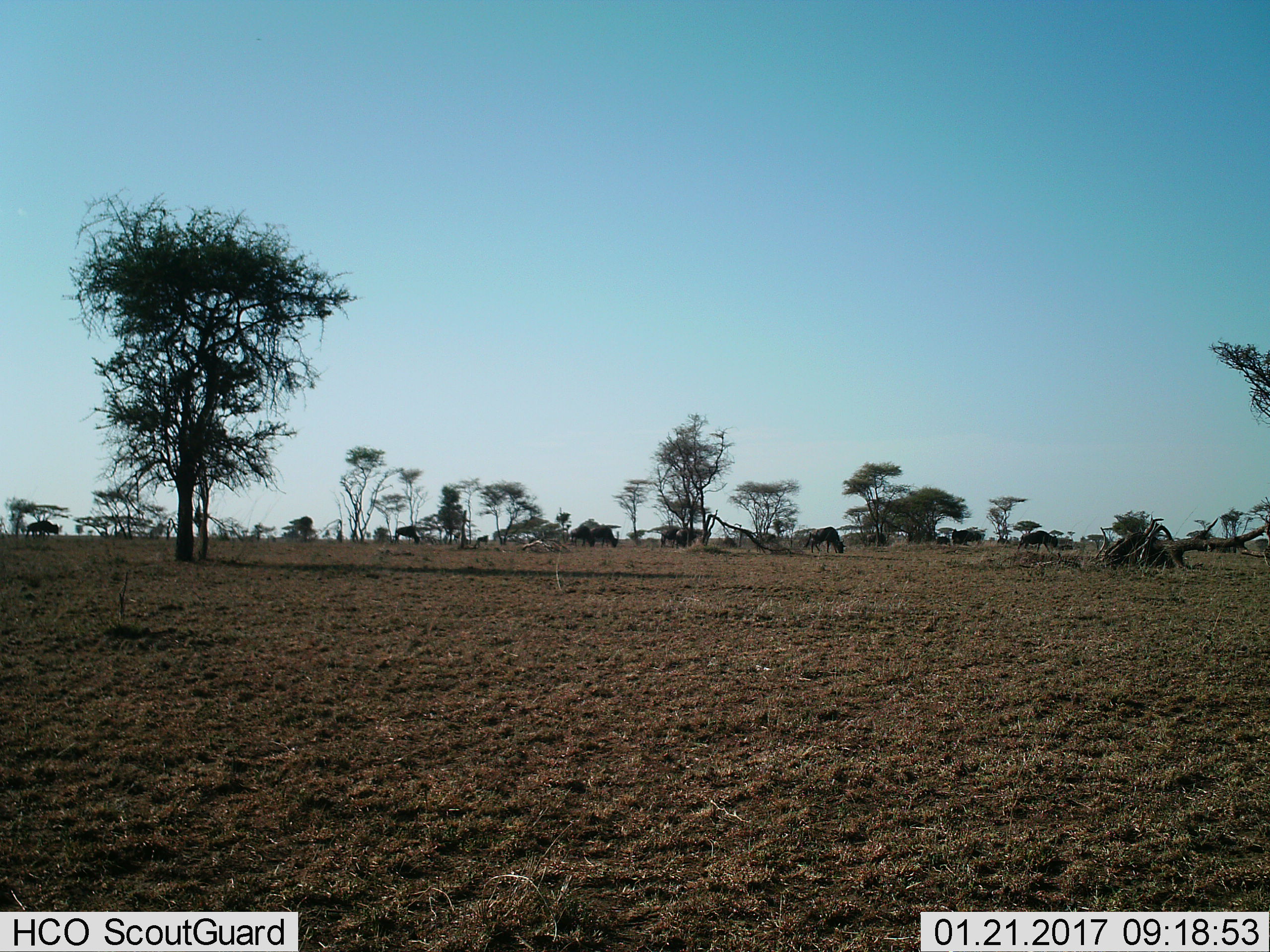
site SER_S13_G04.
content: unidentified animal